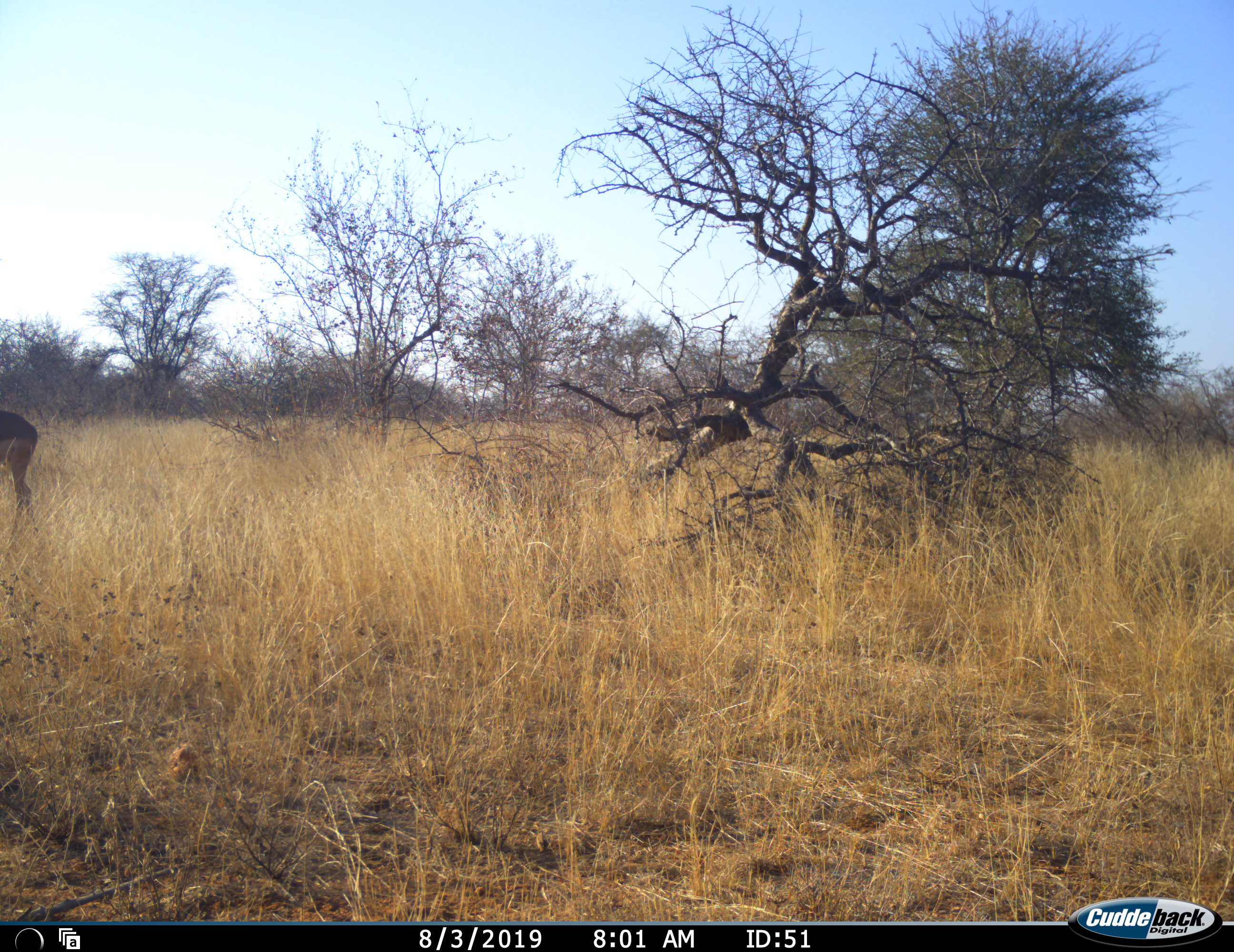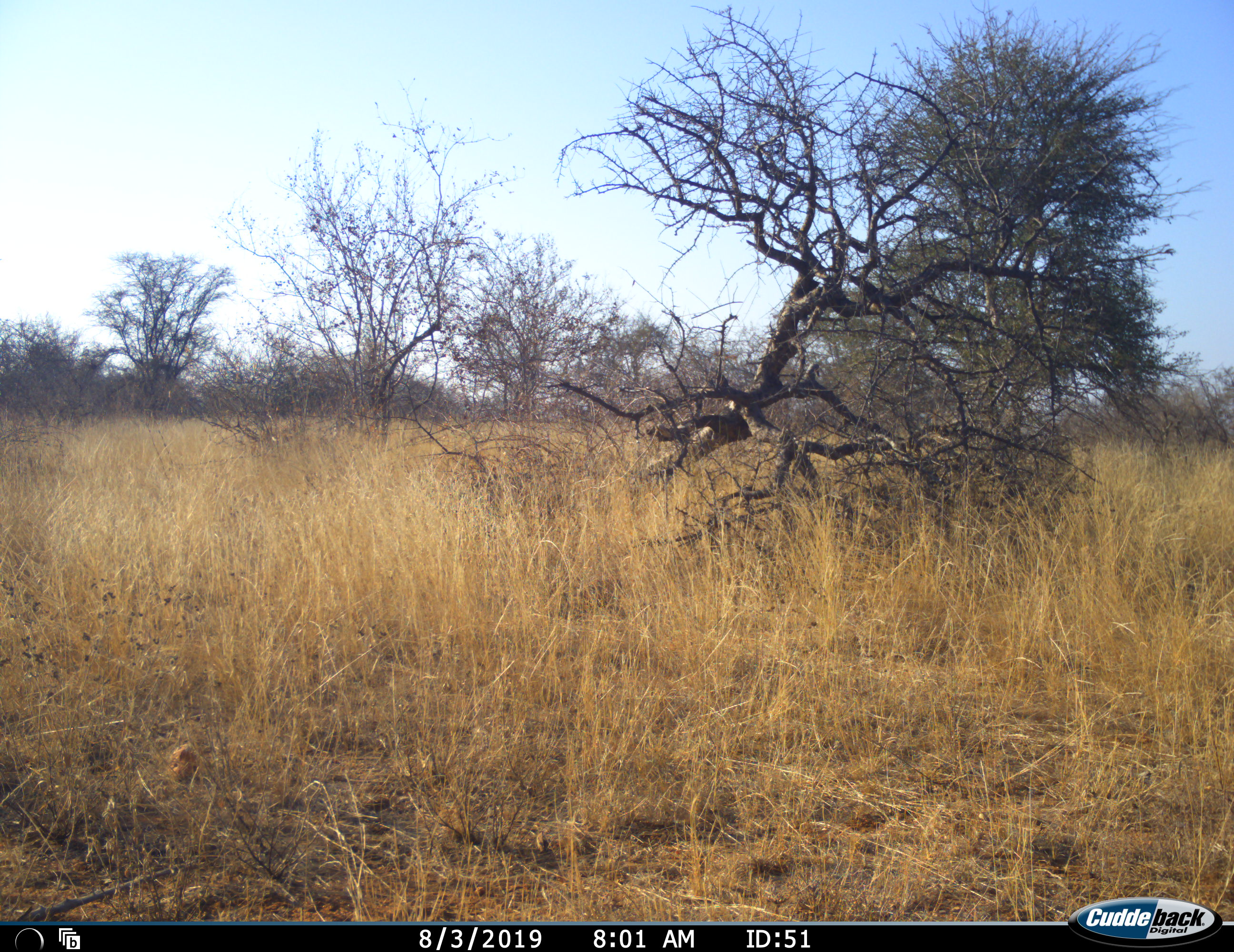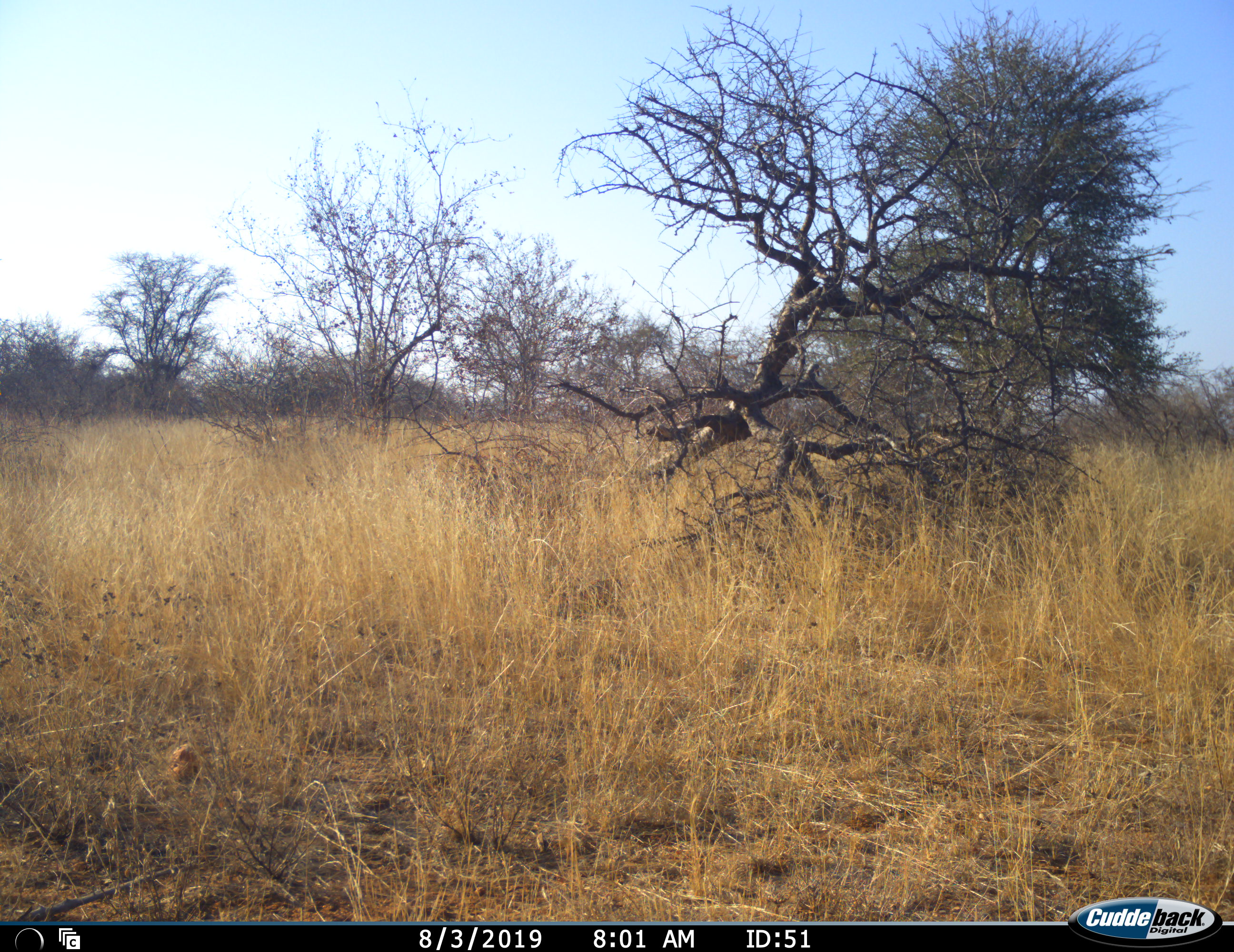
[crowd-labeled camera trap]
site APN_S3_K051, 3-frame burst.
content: unidentified animal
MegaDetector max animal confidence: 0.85